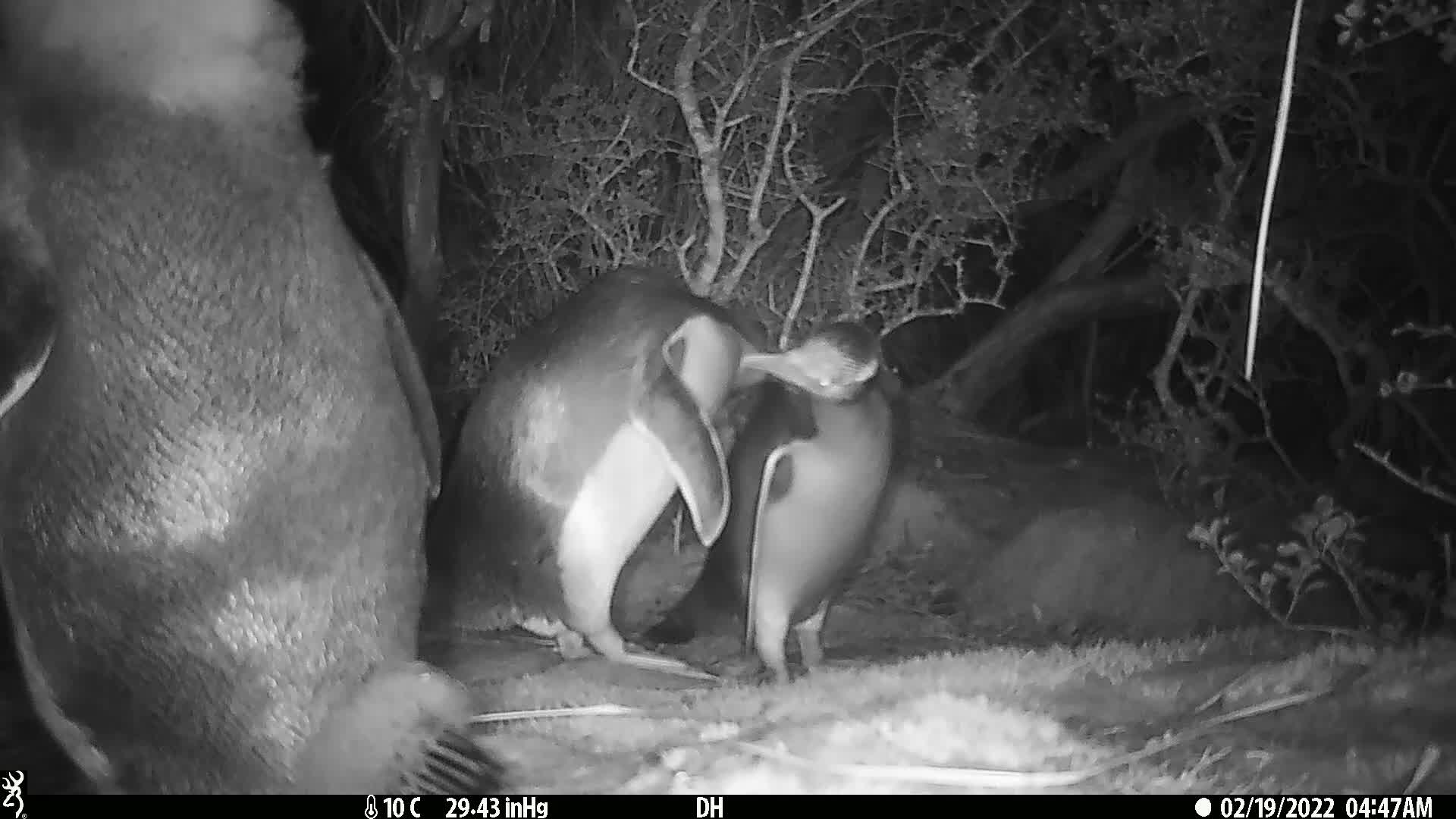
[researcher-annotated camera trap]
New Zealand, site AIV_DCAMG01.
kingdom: Animalia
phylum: Chordata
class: Aves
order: Sphenisciformes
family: Spheniscidae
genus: Megadyptes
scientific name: Megadyptes antipodes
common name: yellow-eyed penguin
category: yellow eyed penguin